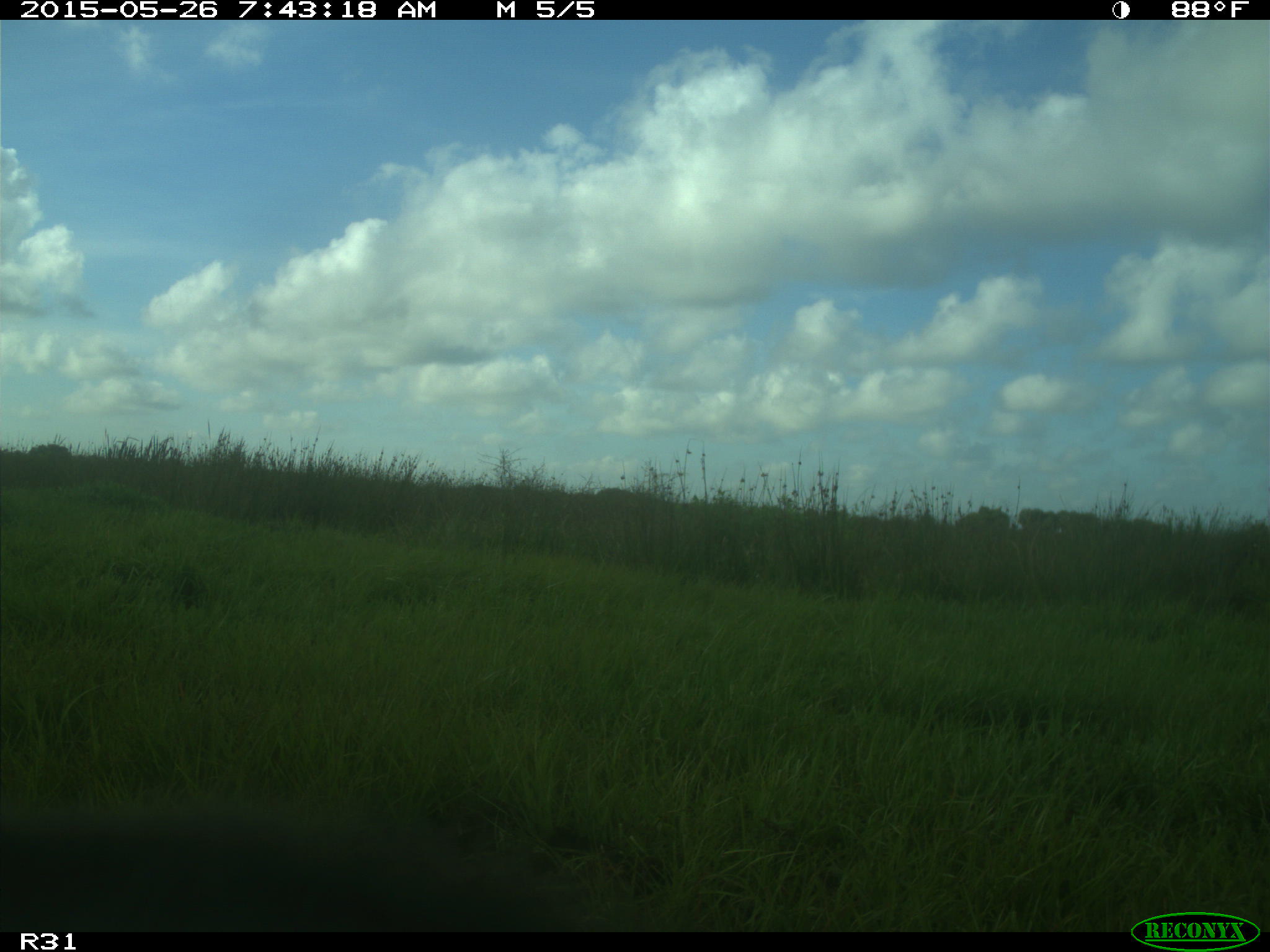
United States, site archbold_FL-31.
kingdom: Animalia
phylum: Chordata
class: Mammalia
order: Artiodactyla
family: Bovidae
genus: Bos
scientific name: Bos taurus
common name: domestic cow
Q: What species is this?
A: Bos taurus (domestic cow).